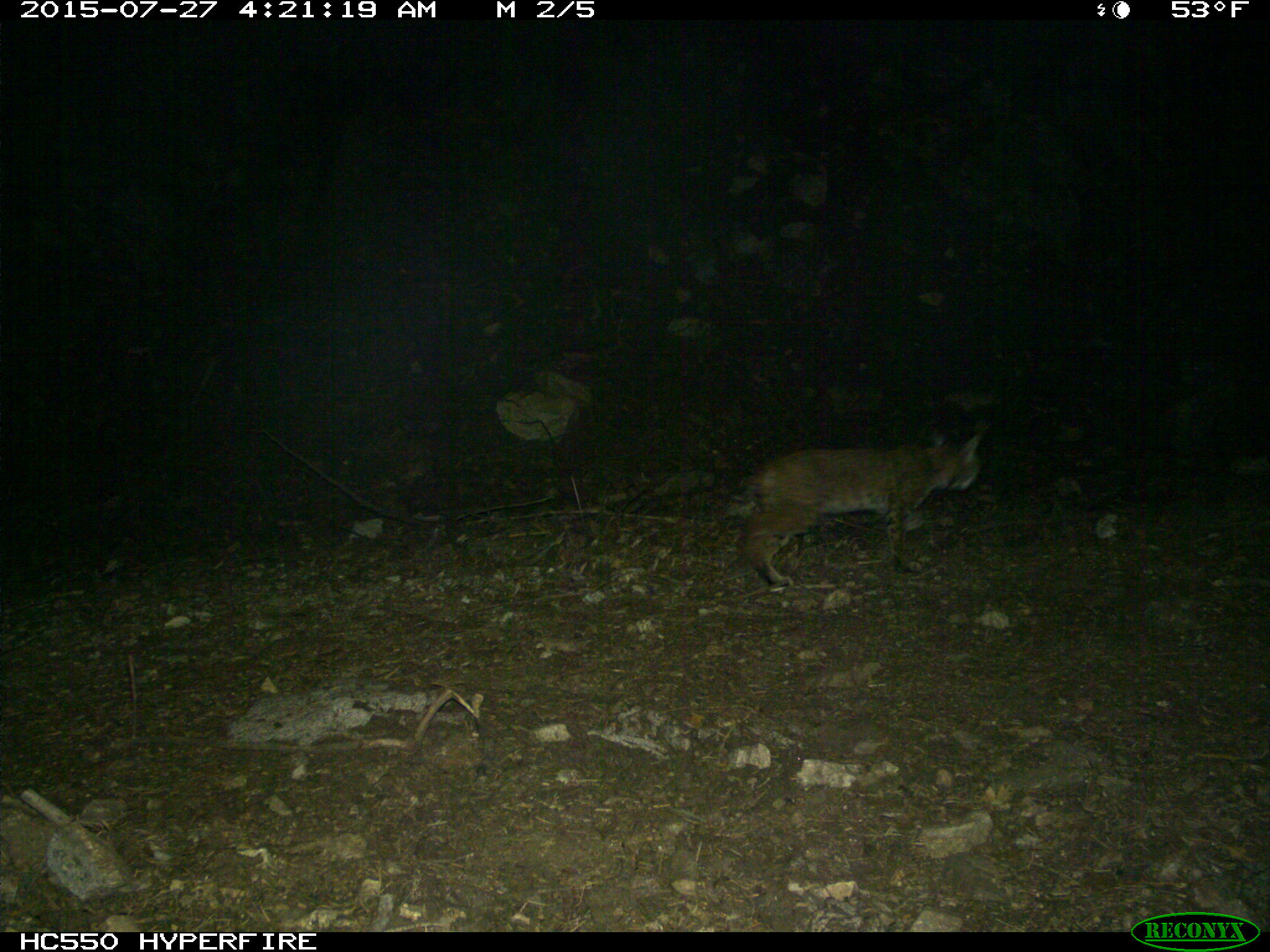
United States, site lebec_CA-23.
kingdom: Animalia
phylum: Chordata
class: Mammalia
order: Carnivora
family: Felidae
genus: Lynx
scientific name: Lynx rufus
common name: bobcat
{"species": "Lynx rufus (bobcat)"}